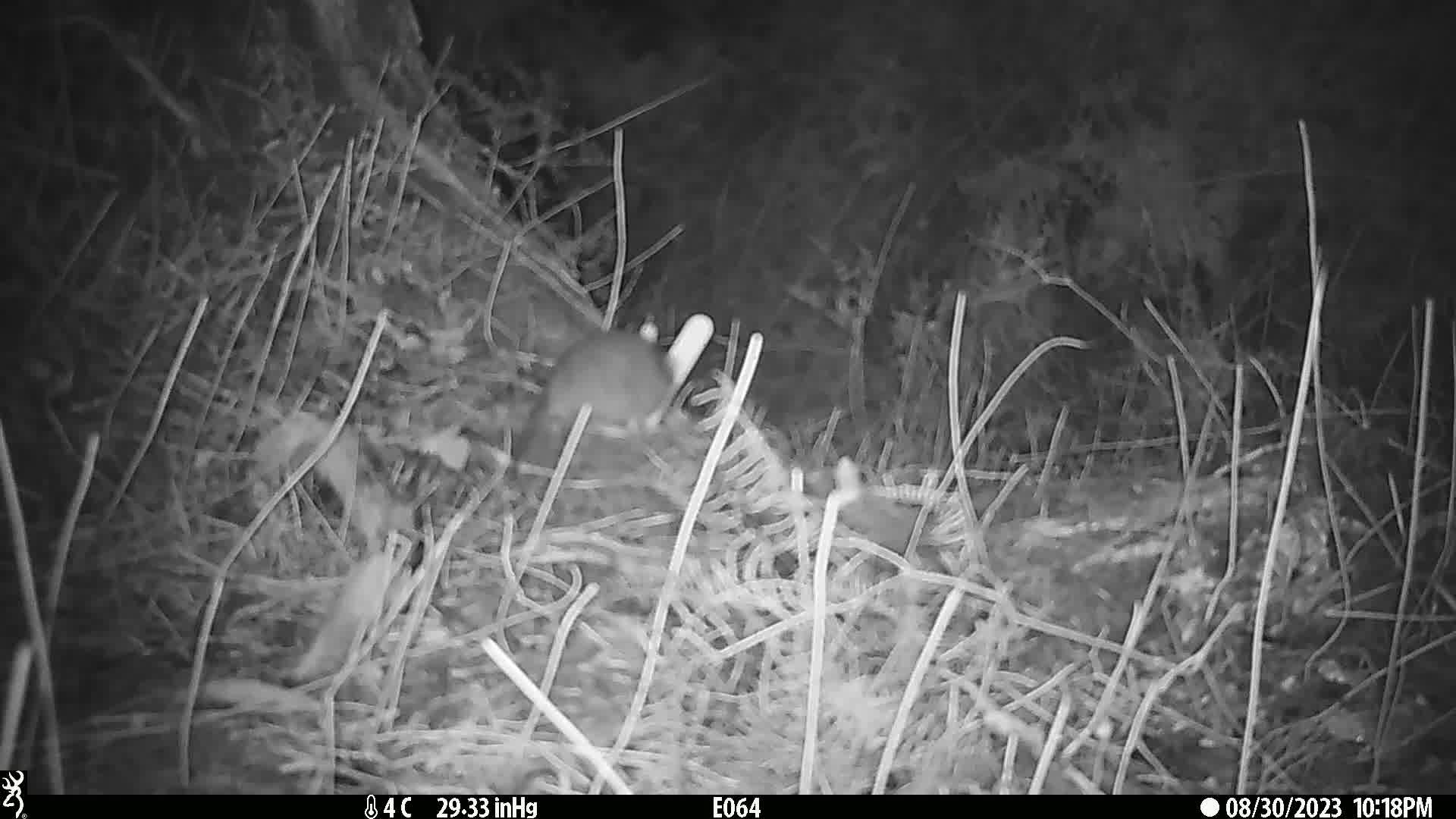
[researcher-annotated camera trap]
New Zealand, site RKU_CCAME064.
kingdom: Animalia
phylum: Chordata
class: Mammalia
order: Rodentia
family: Muridae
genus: Rattus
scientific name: Rattus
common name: rat